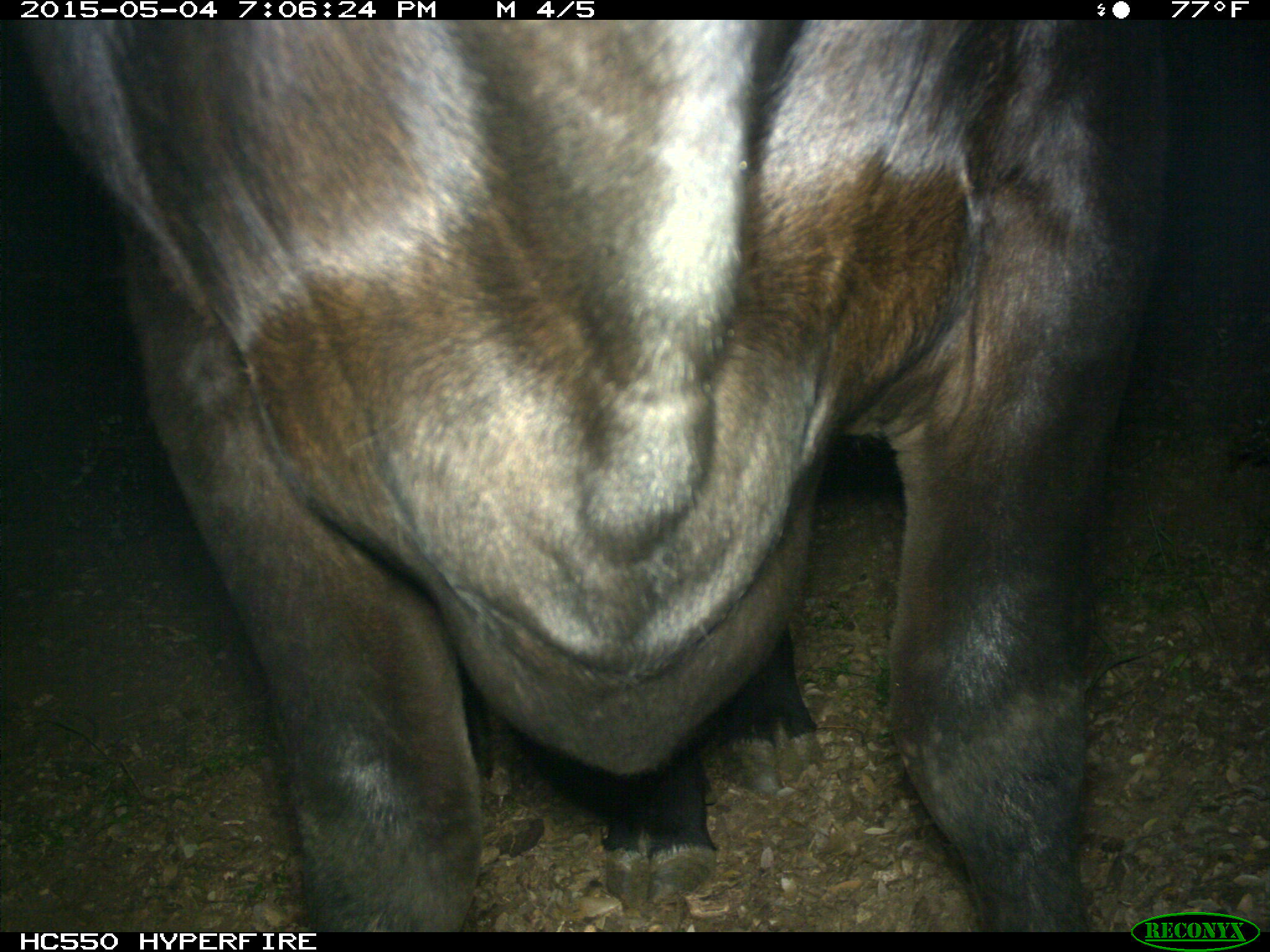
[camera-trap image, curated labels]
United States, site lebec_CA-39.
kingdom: Animalia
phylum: Chordata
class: Mammalia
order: Artiodactyla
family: Bovidae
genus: Bos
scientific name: Bos taurus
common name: domestic cow